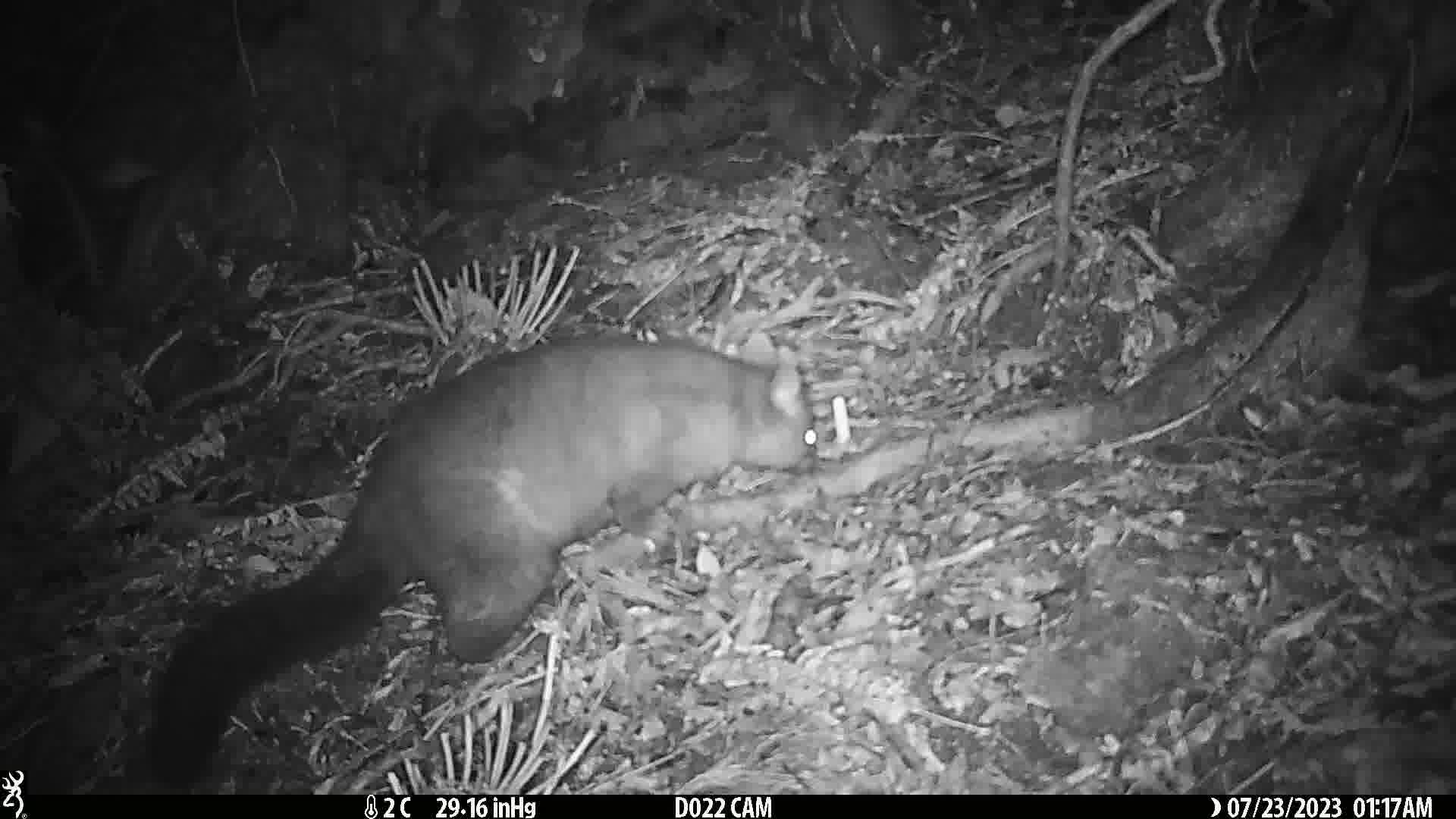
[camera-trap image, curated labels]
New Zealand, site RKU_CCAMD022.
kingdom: Animalia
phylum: Chordata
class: Mammalia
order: Diprotodontia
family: Phalangeridae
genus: Trichosurus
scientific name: Trichosurus vulpecula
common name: common brushtail possum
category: possum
Possum (common brushtail possum) (Trichosurus vulpecula).